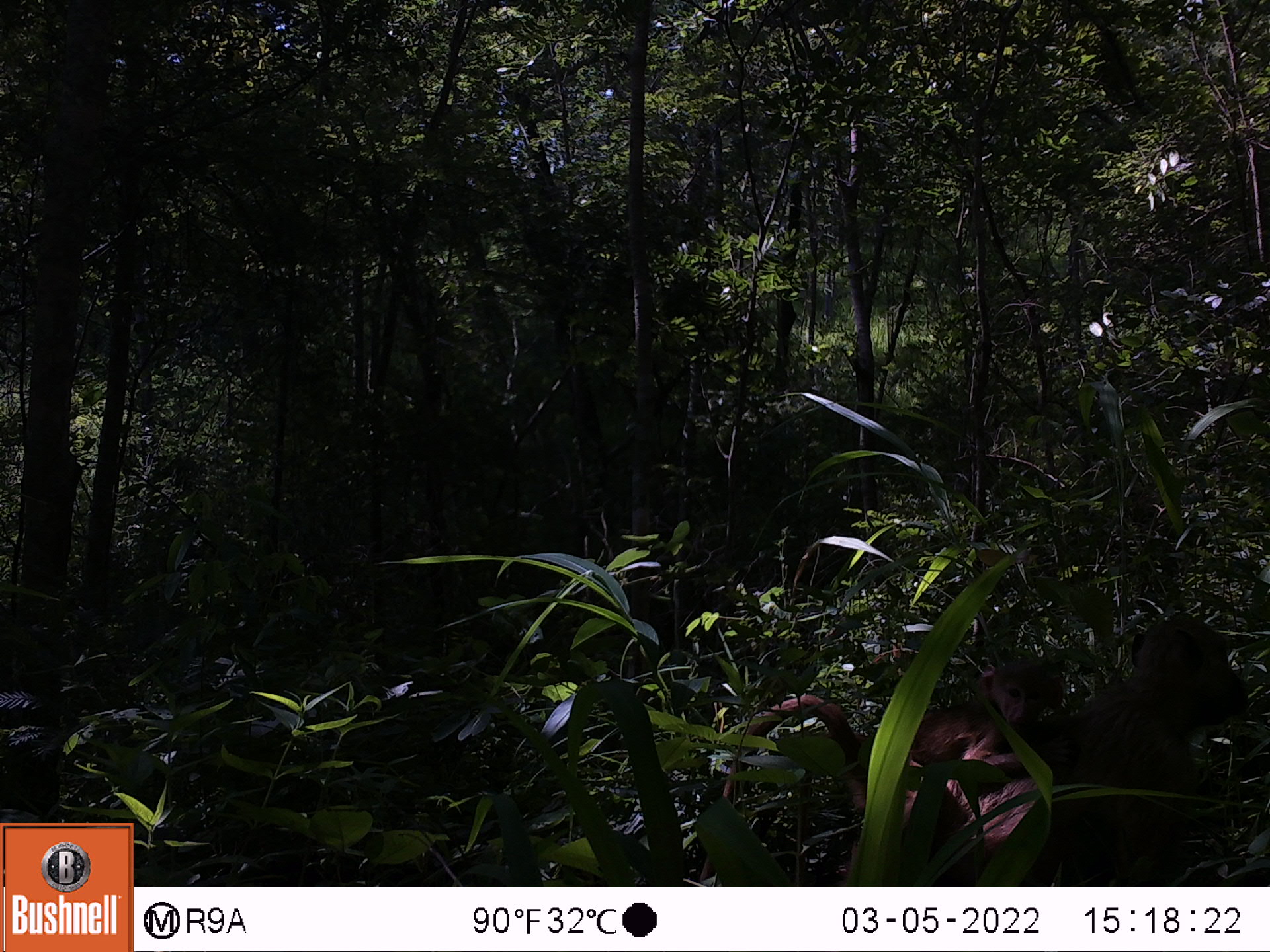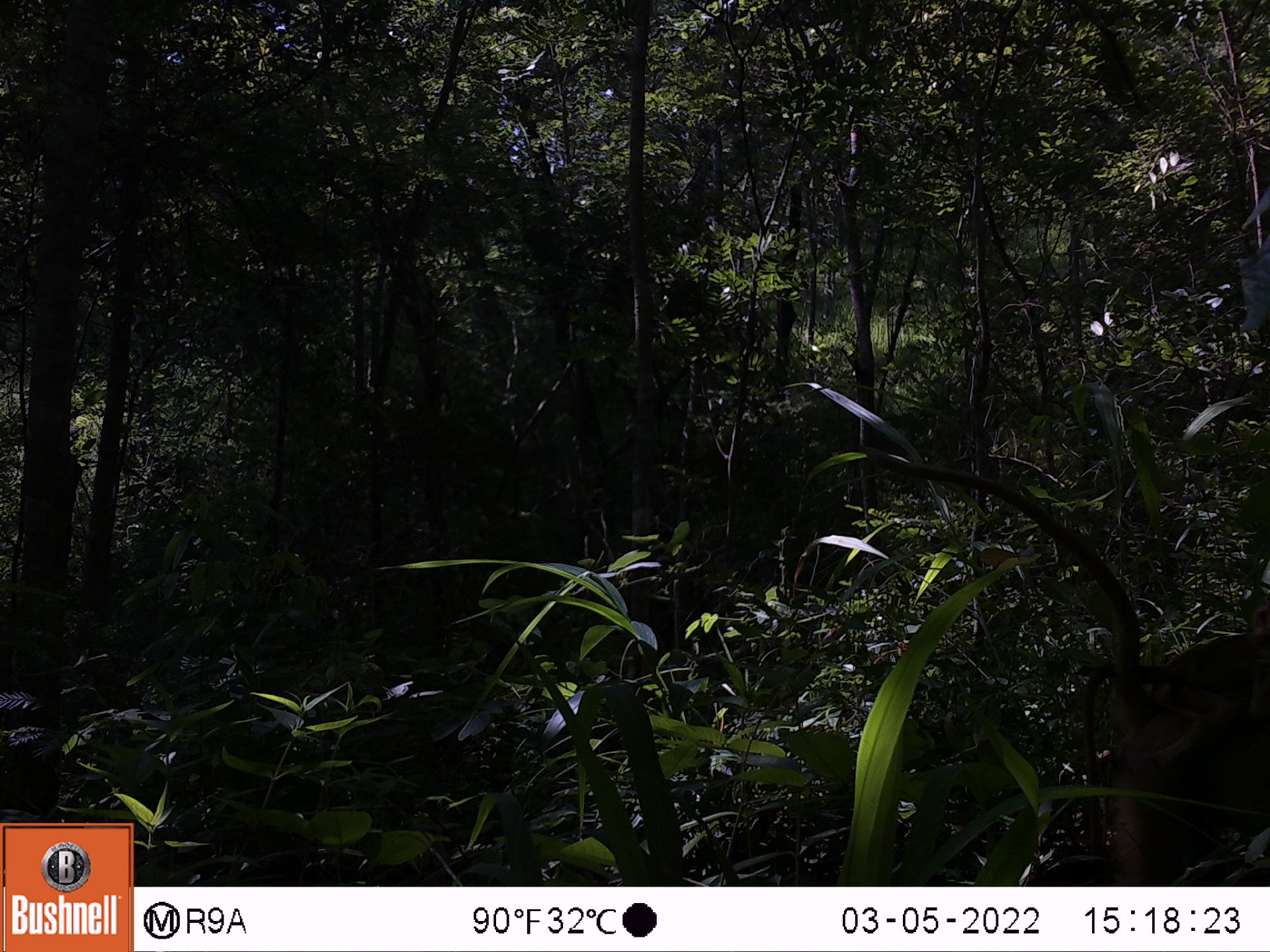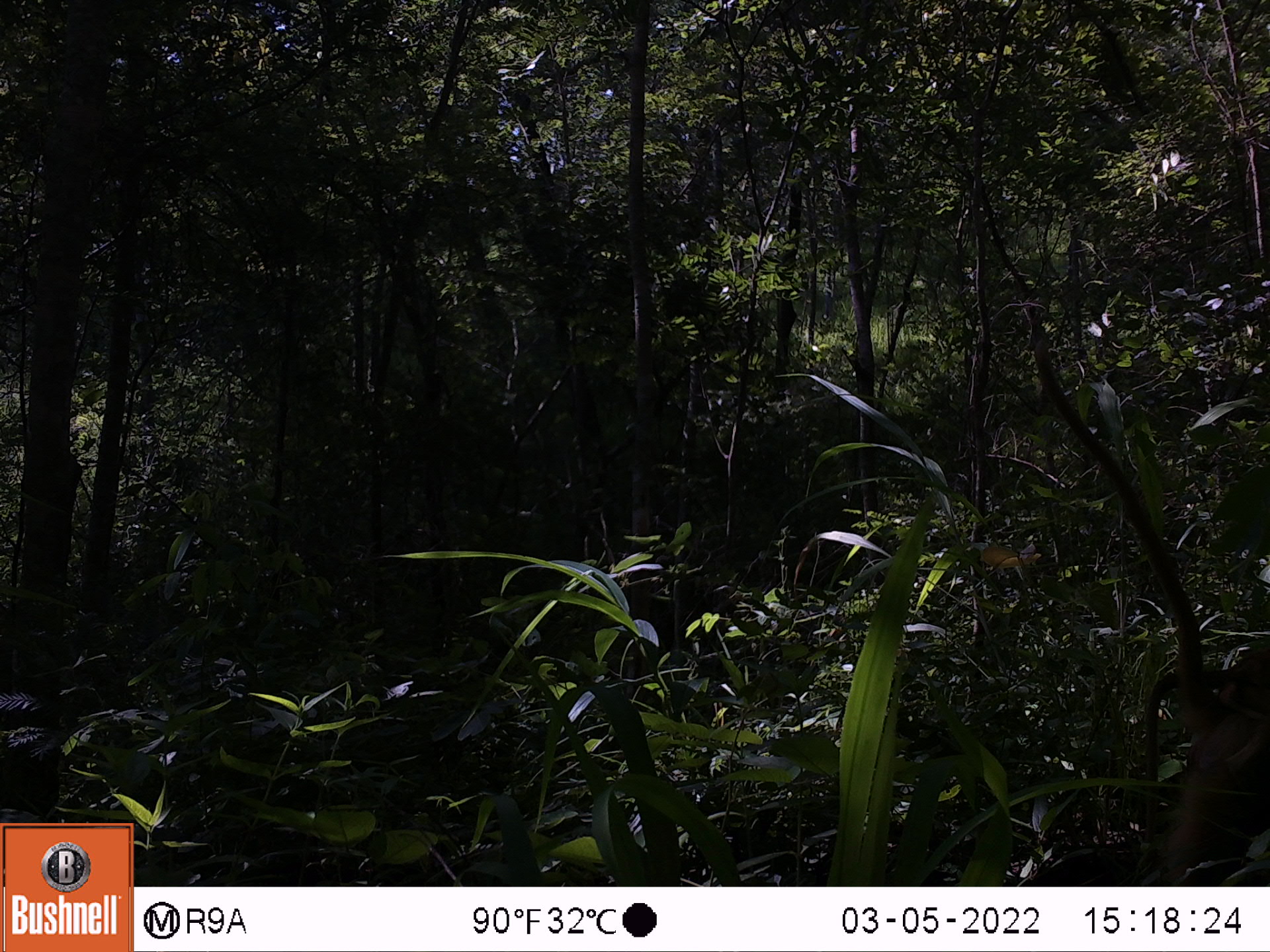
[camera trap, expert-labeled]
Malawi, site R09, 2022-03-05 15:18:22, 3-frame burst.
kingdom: Animalia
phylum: Chordata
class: Mammalia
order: Primates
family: Cercopithecidae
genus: Papio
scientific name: Papio cynocephalus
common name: yellow baboon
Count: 2.